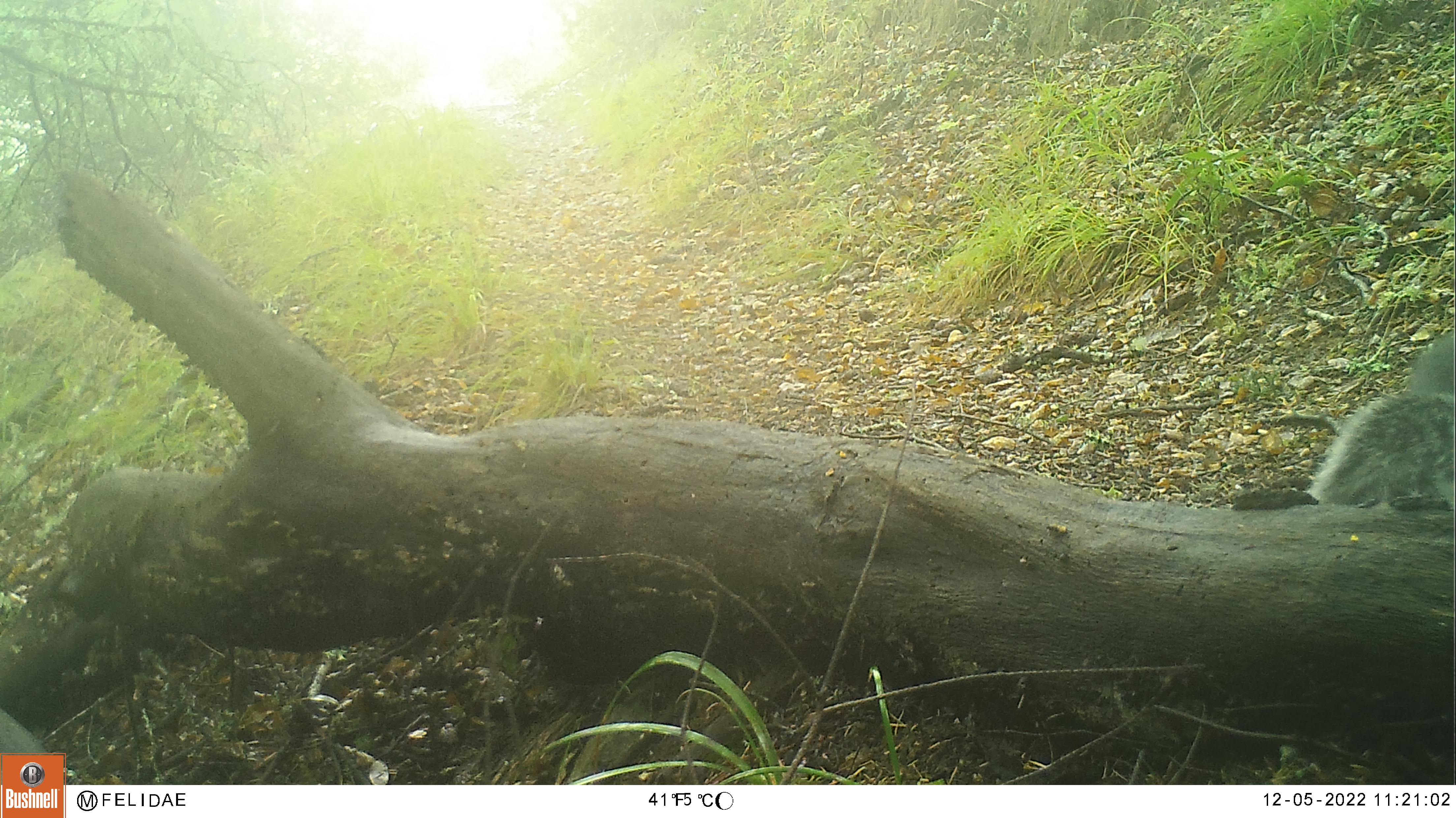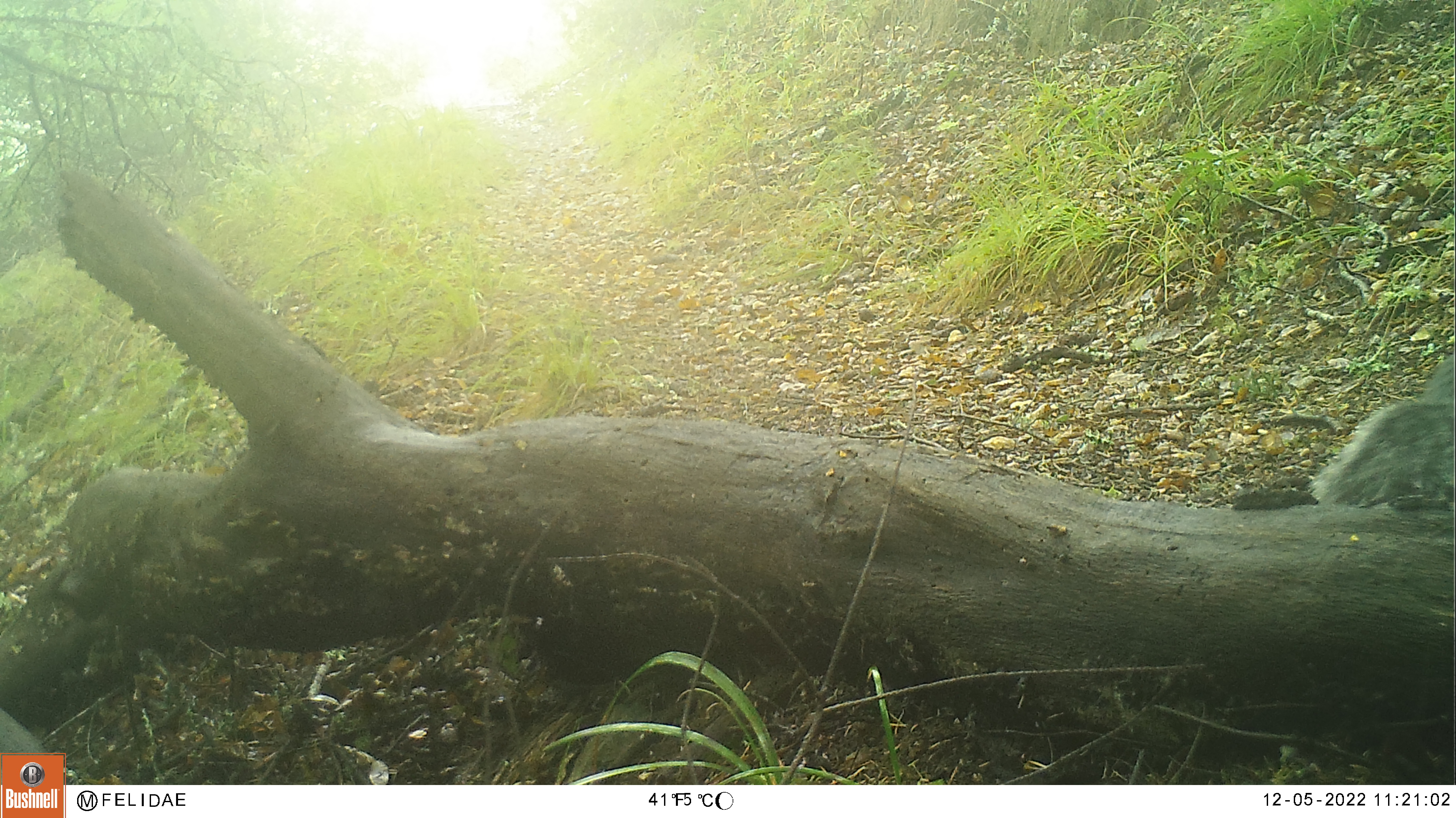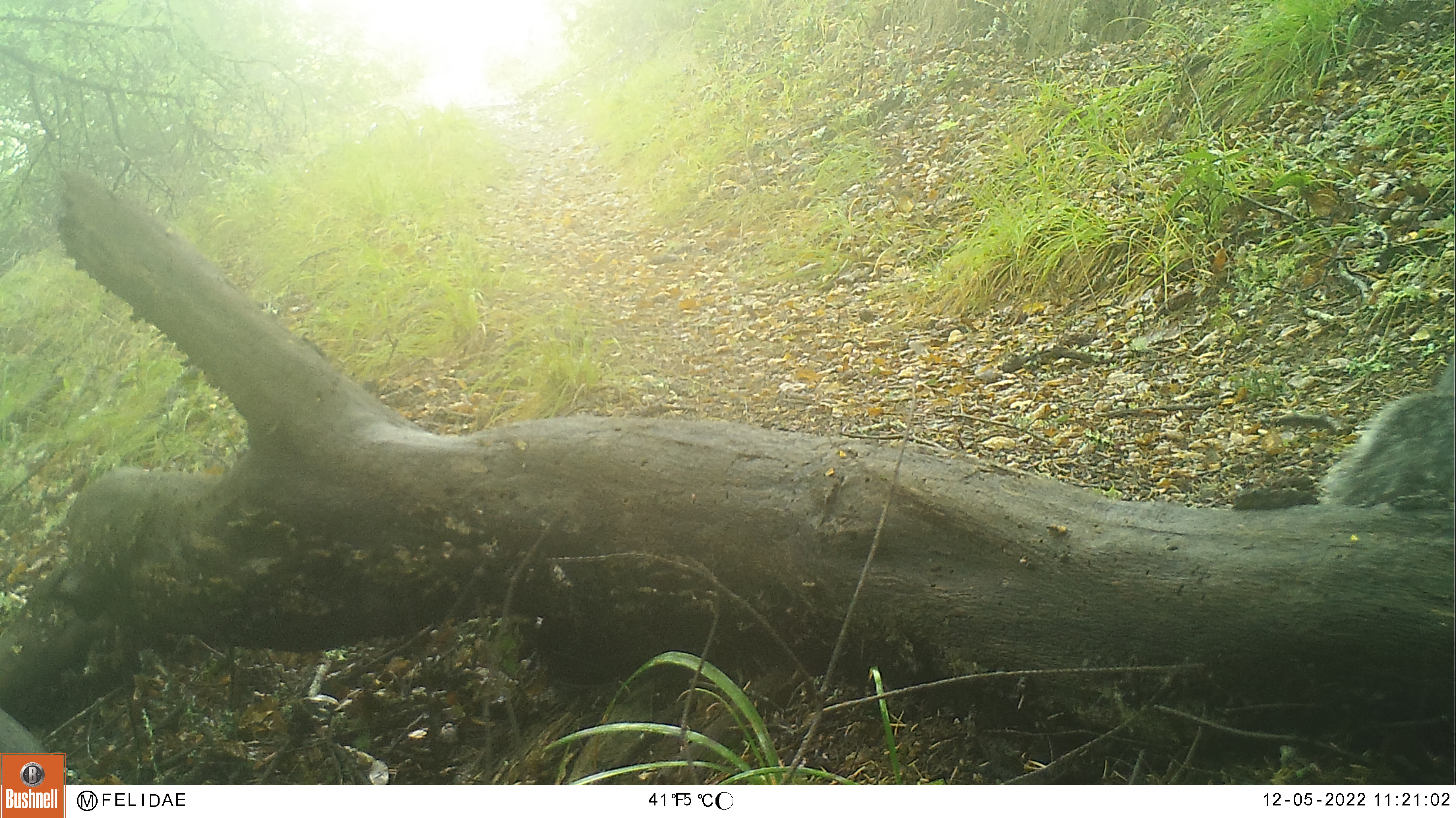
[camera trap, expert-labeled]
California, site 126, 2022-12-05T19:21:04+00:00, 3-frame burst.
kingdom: Animalia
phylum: Chordata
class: Mammalia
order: Rodentia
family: Sciuridae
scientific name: Sciuridae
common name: squirrel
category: unknown squirrel